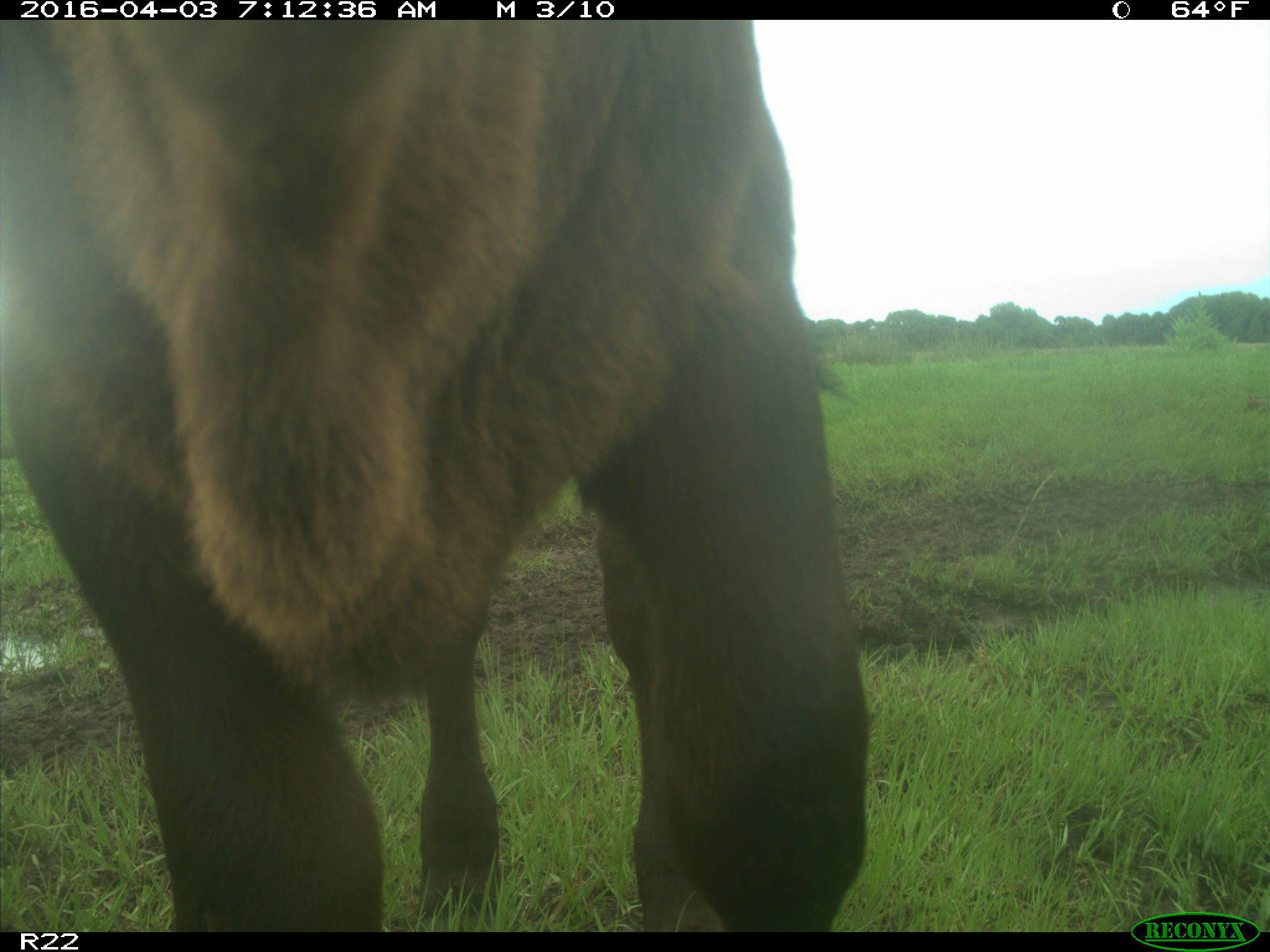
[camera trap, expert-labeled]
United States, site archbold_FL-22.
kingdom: Animalia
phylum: Chordata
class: Mammalia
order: Artiodactyla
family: Bovidae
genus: Bos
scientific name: Bos taurus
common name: domestic cow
Bos taurus (domestic cow).